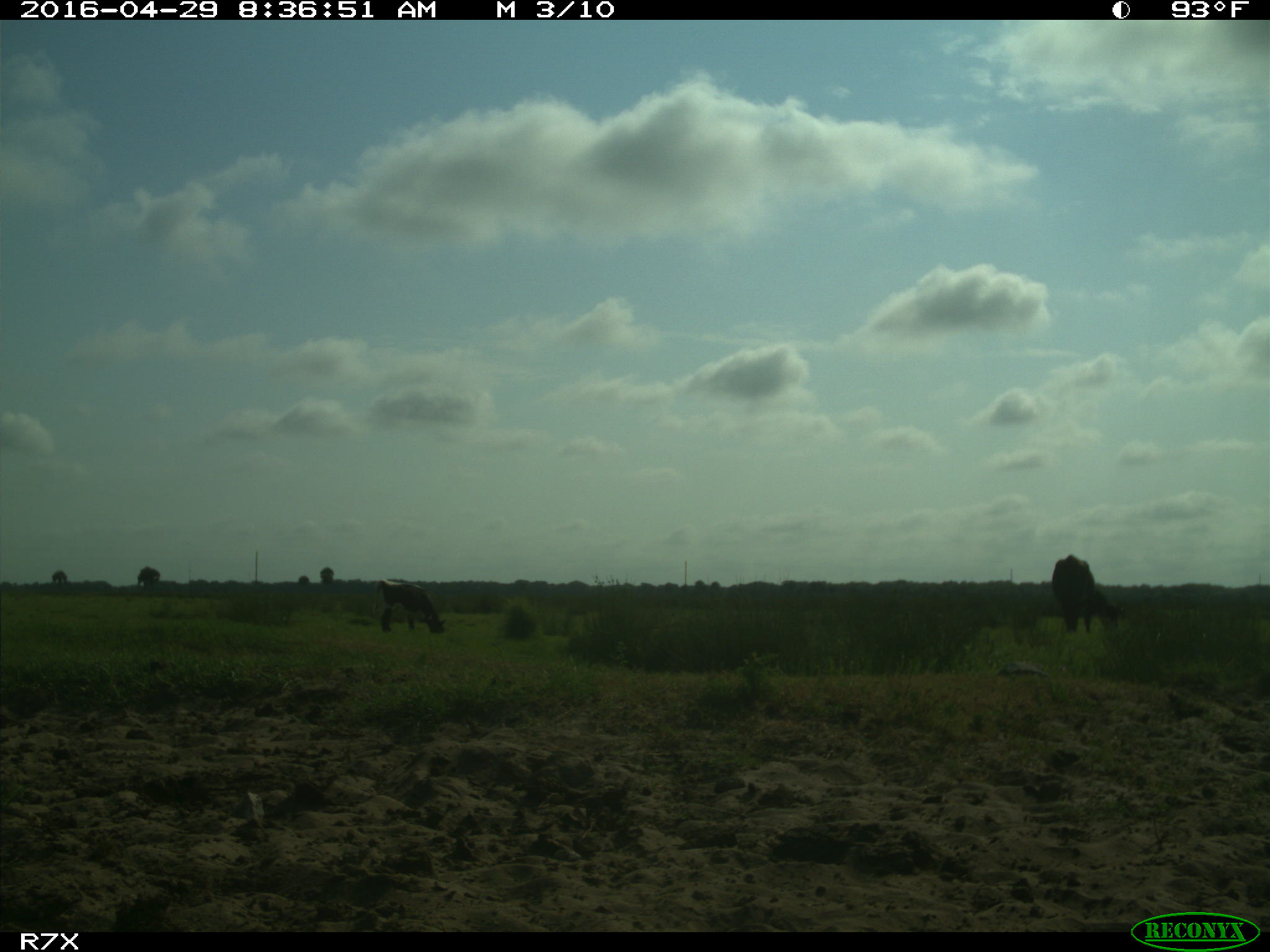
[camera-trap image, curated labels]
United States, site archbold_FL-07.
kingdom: Animalia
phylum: Chordata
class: Mammalia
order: Artiodactyla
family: Bovidae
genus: Bos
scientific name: Bos taurus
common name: domestic cow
Bos taurus (domestic cow).